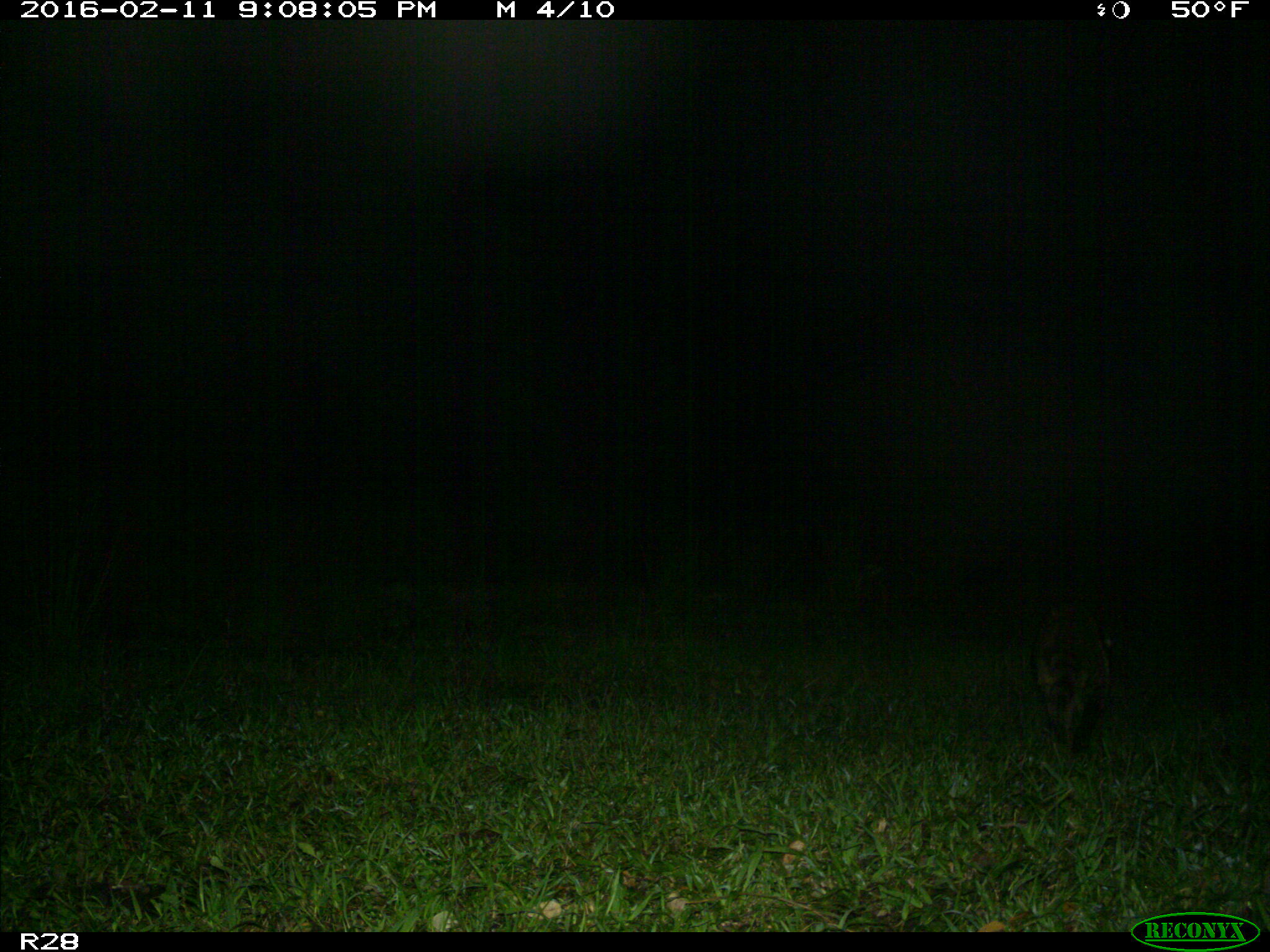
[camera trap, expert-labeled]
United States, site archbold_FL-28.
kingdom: Animalia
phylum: Chordata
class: Mammalia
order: Carnivora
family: Procyonidae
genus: Procyon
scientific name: Procyon lotor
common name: common raccoon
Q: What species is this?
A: Procyon lotor (common raccoon).